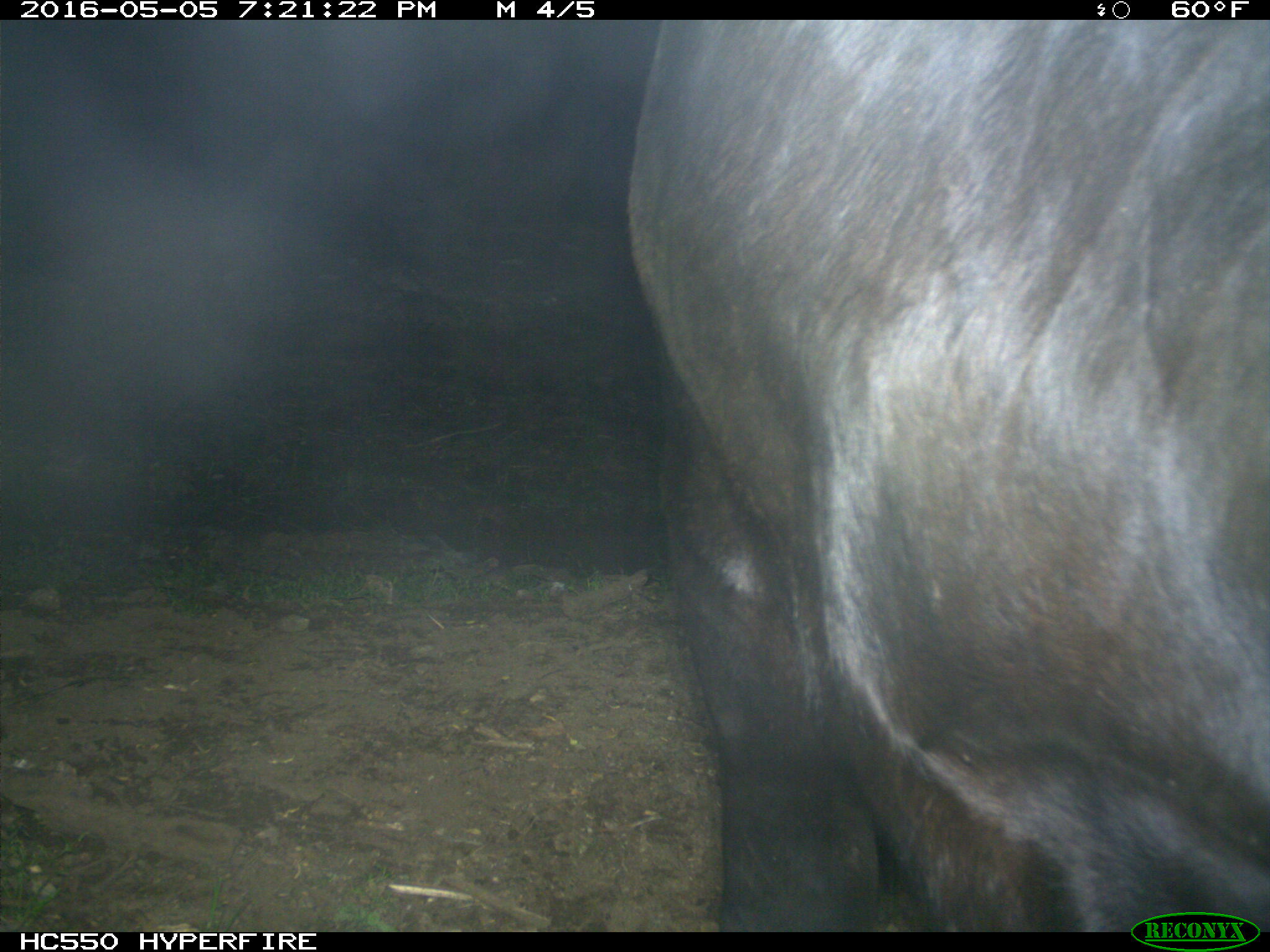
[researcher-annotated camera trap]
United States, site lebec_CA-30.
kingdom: Animalia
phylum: Chordata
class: Mammalia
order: Artiodactyla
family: Bovidae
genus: Bos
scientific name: Bos taurus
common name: domestic cow